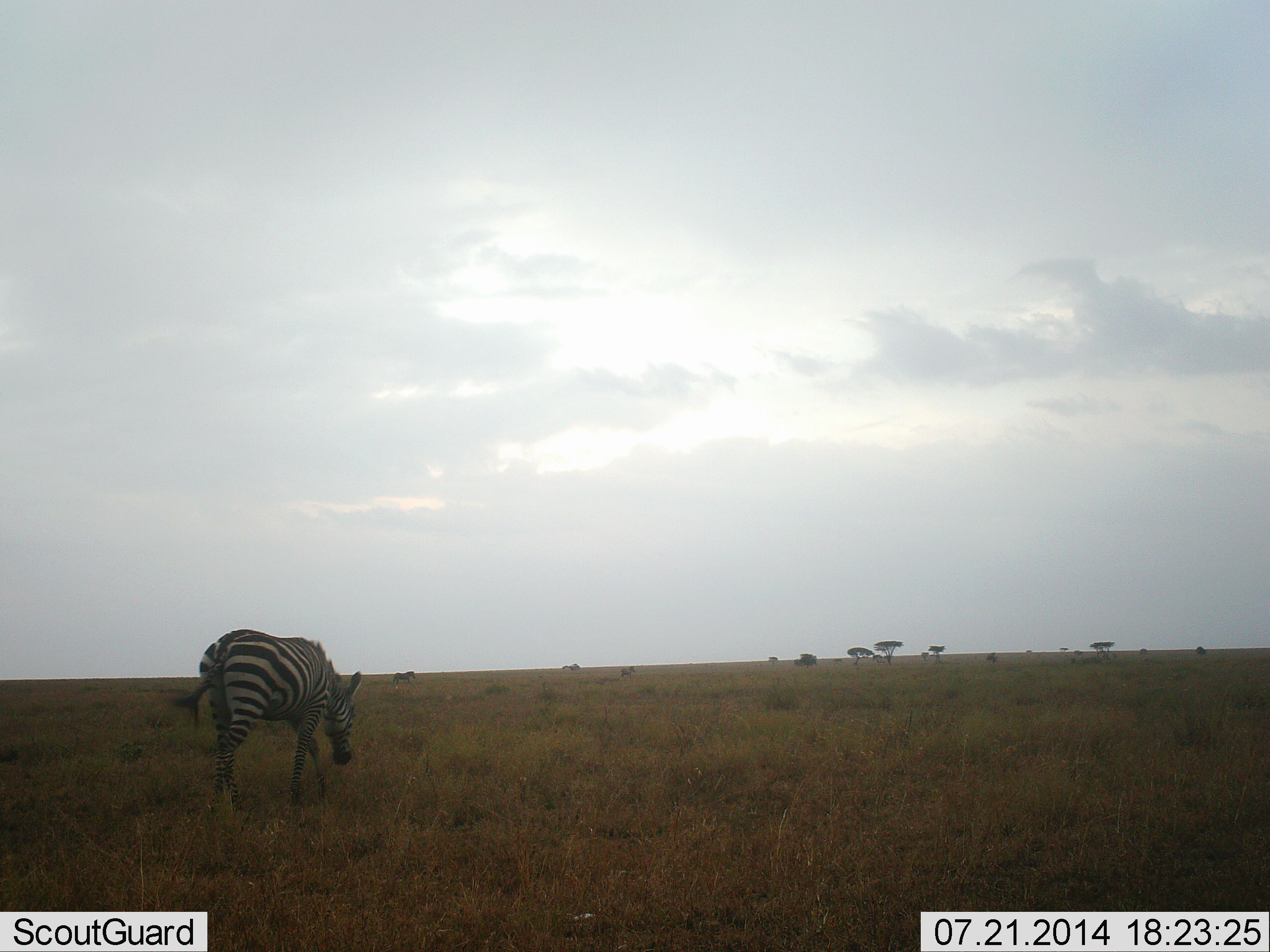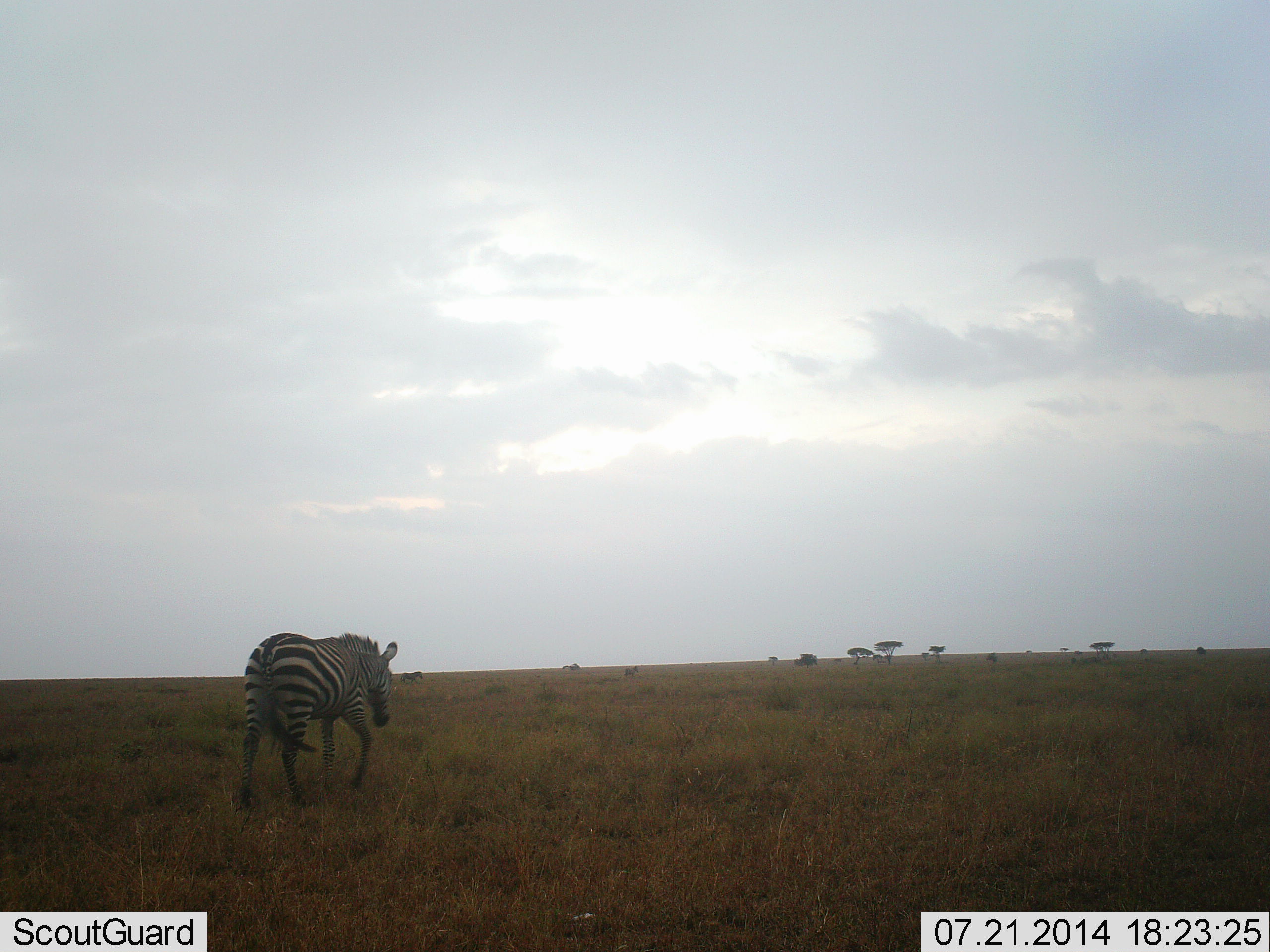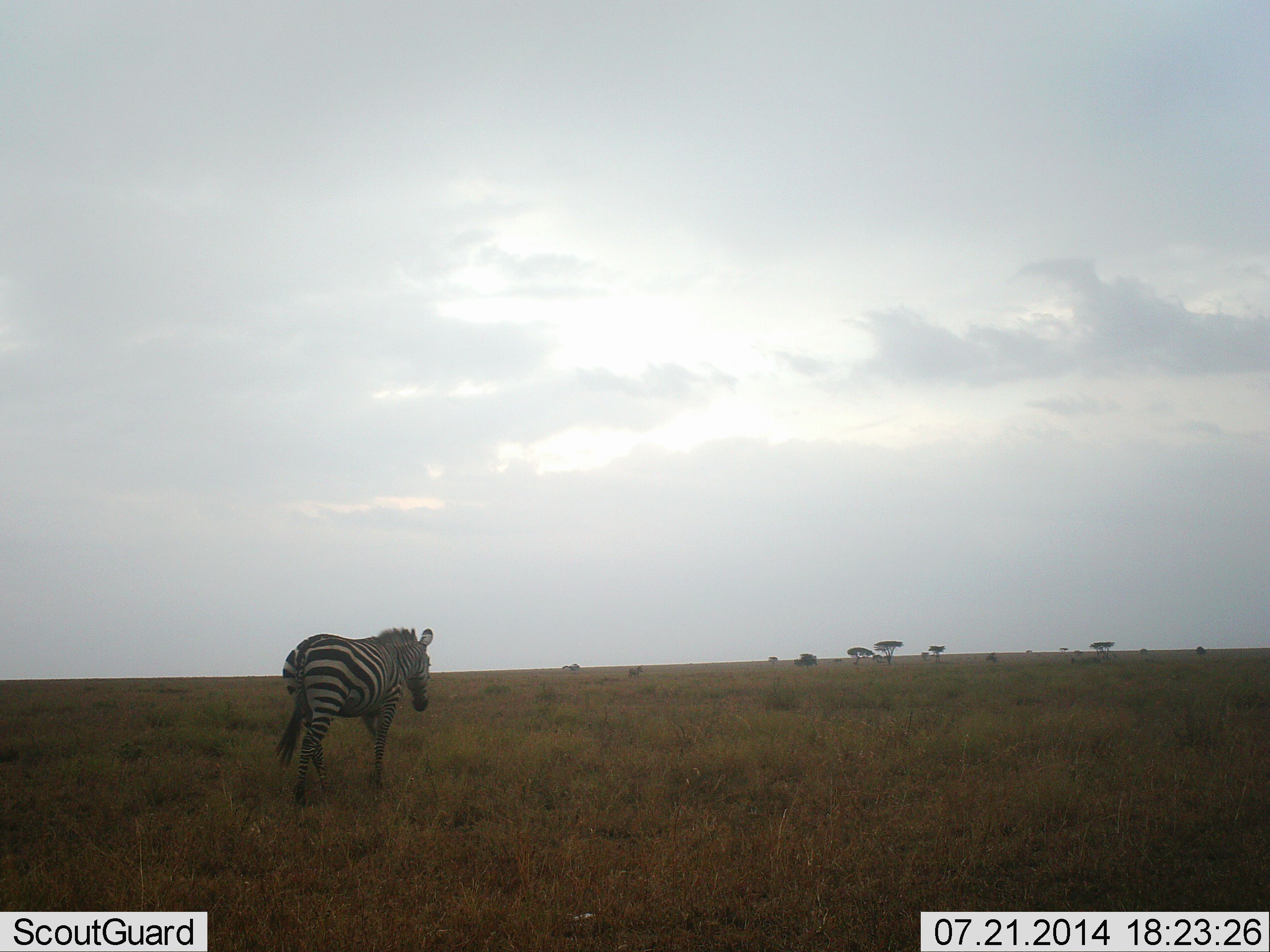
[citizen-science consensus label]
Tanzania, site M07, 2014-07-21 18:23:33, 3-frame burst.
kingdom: Animalia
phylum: Chordata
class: Mammalia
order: Perissodactyla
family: Equidae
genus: Equus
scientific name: Equus quagga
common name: plains zebra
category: zebra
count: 1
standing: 20%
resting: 0%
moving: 80%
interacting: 0%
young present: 0%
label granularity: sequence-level